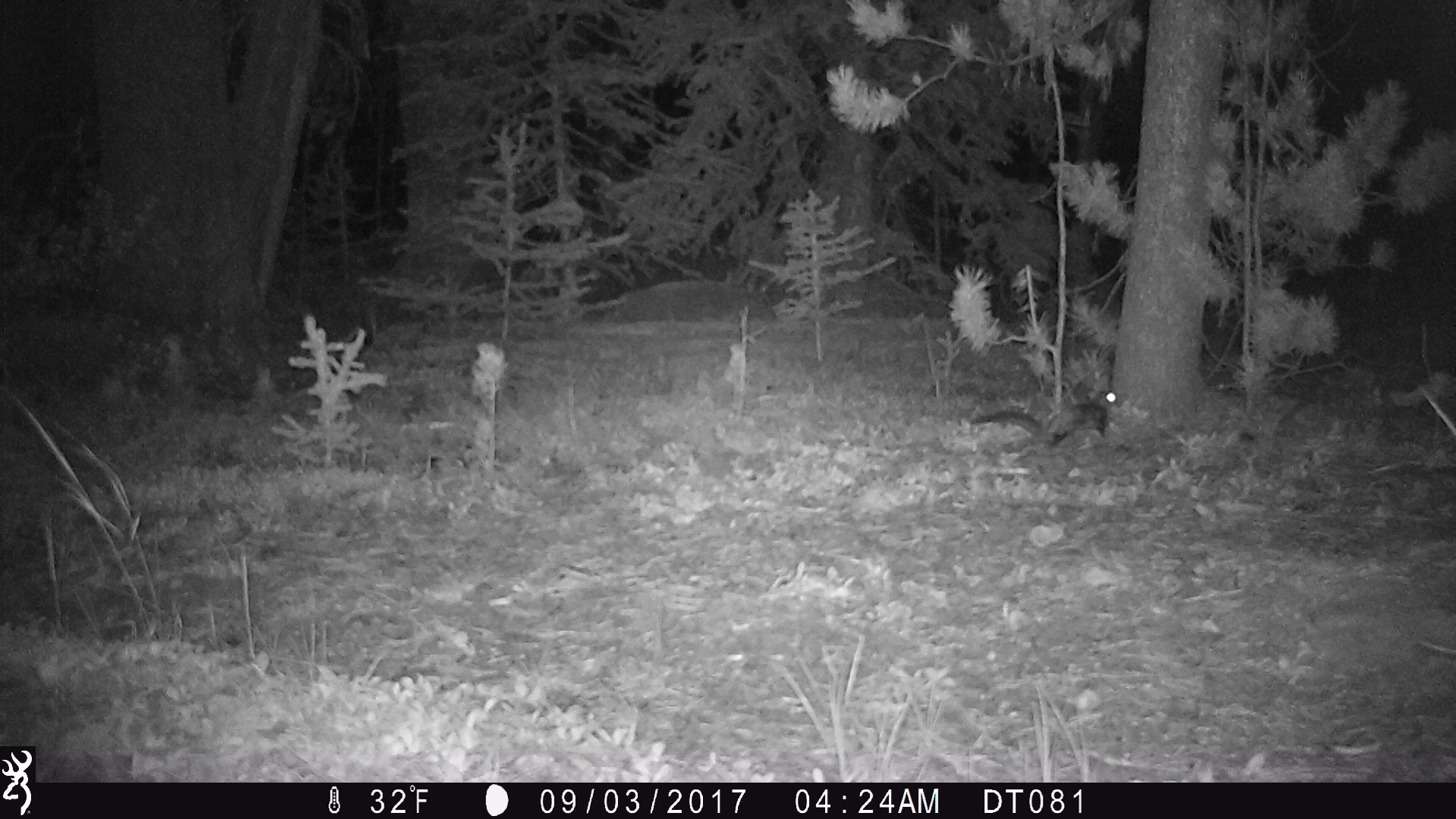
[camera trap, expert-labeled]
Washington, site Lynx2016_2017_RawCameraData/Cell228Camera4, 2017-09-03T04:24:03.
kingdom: Animalia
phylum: Chordata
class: Mammalia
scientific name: Mammalia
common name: small mammal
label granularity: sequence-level